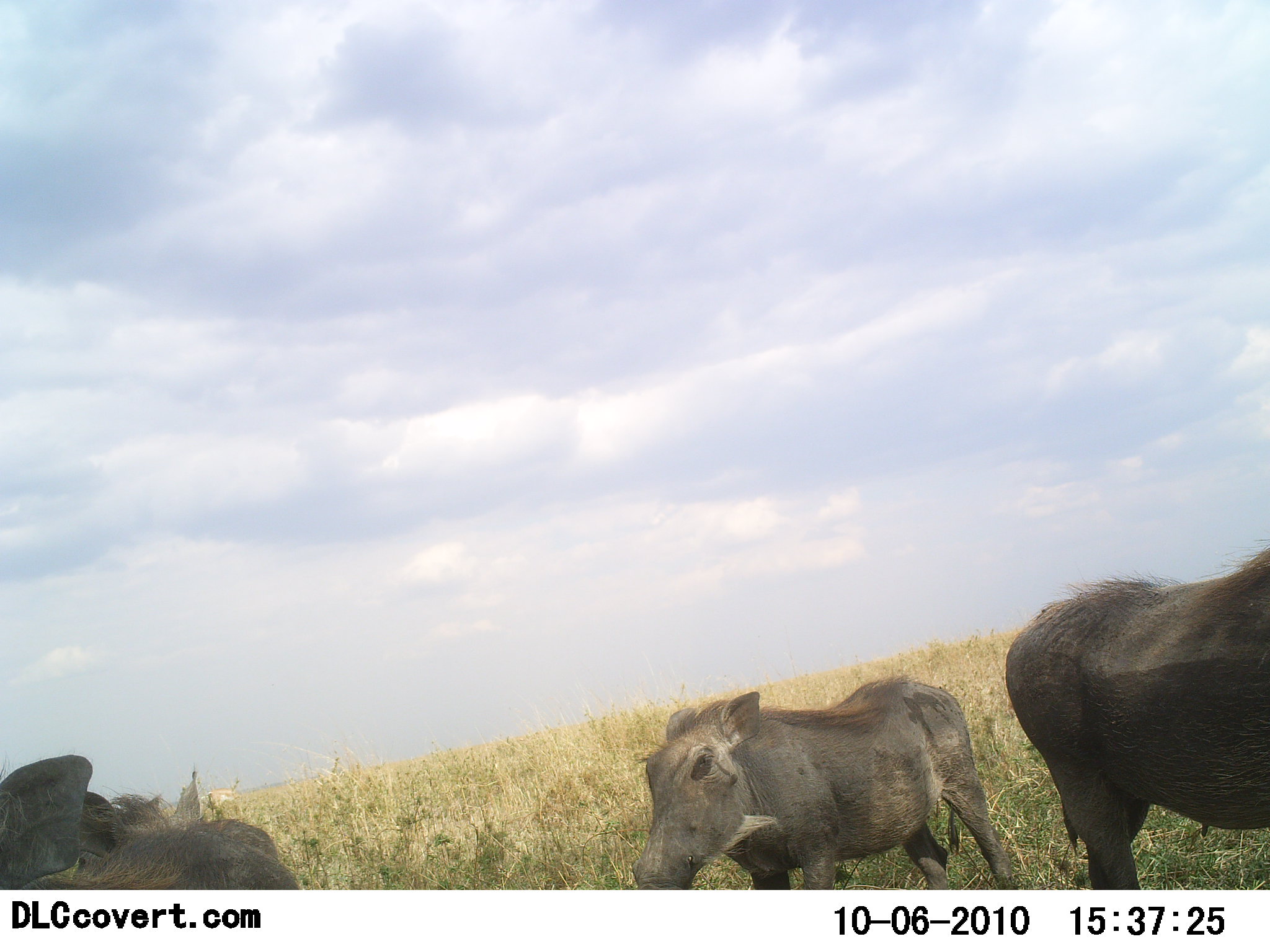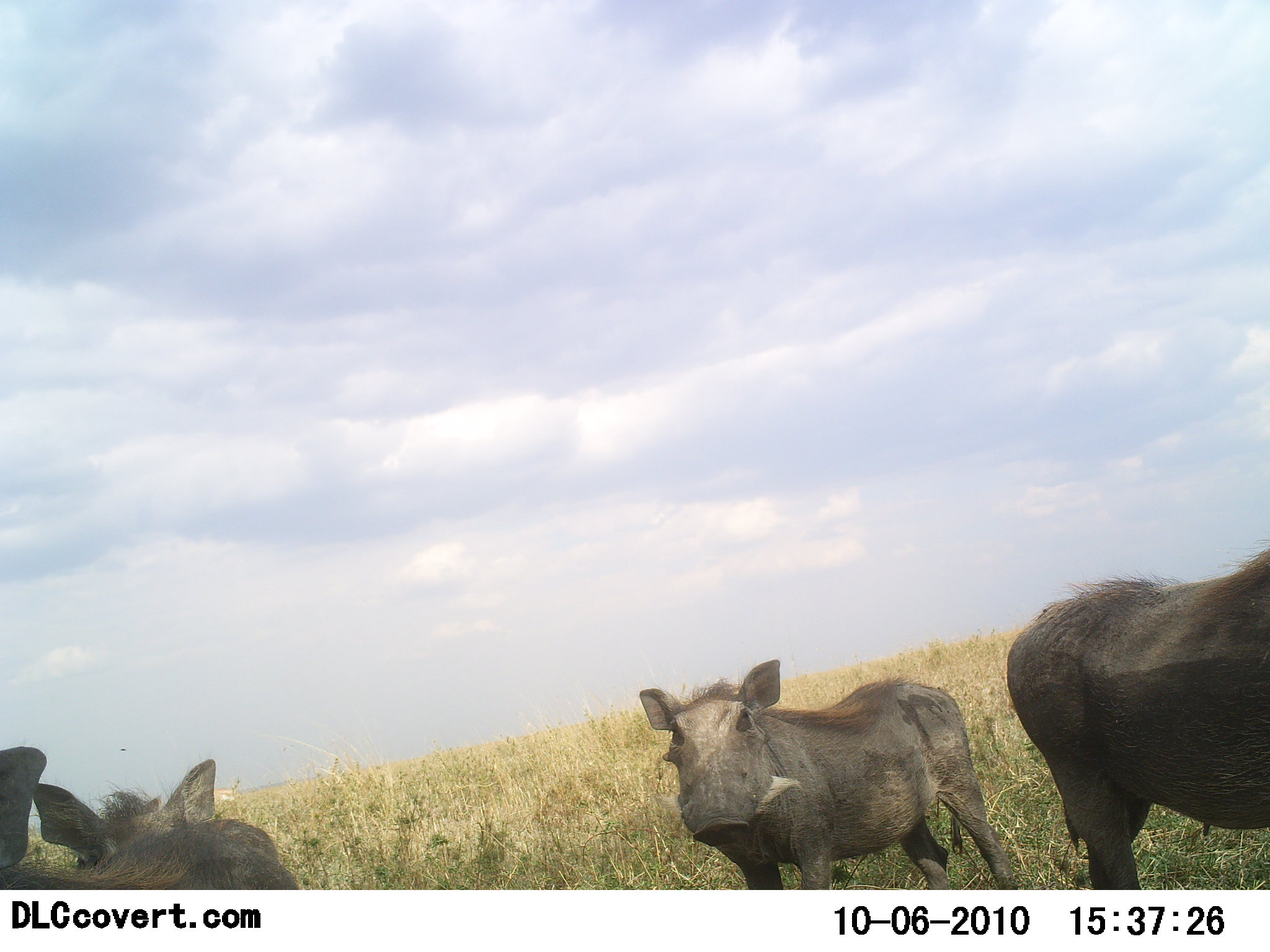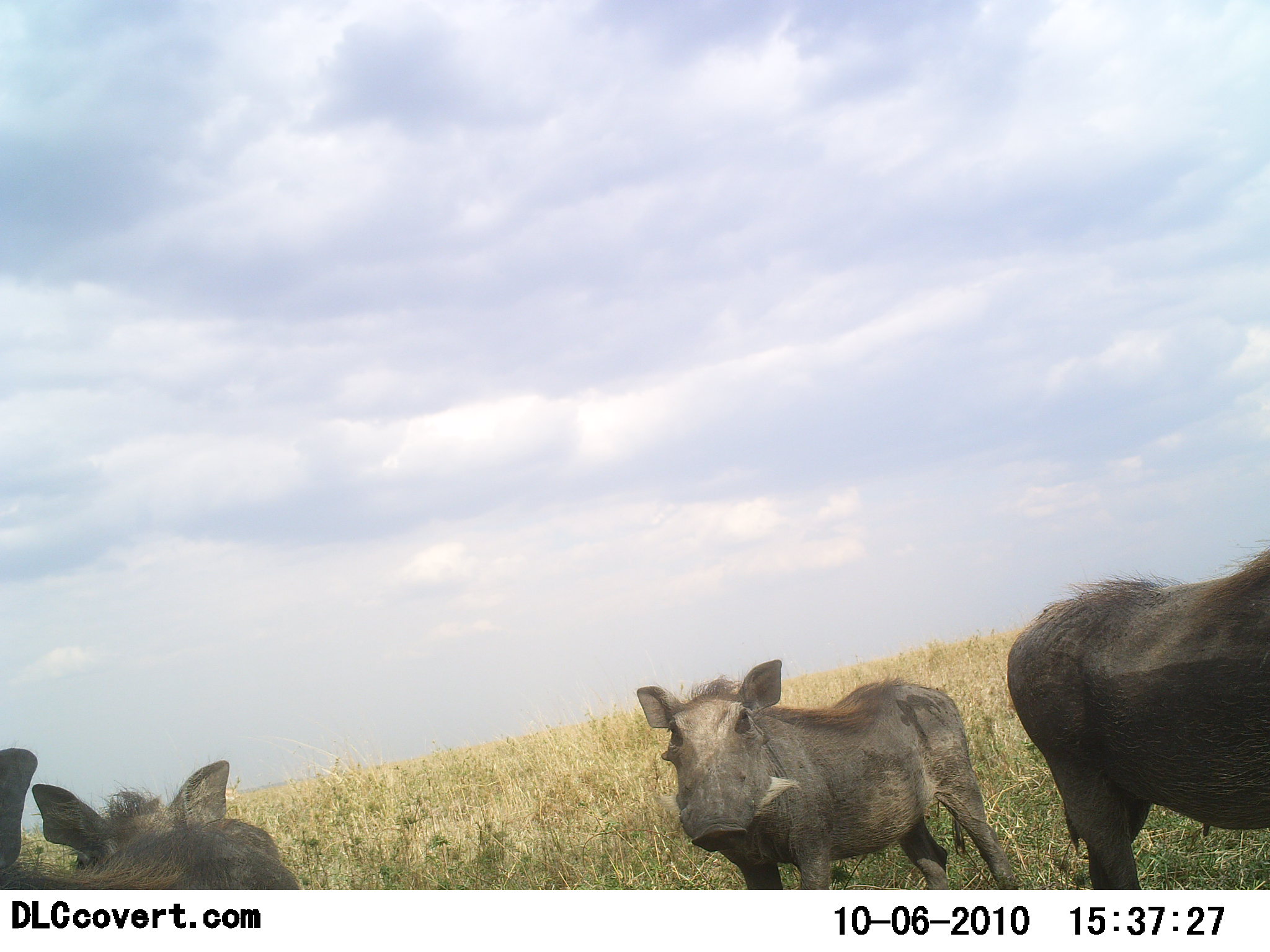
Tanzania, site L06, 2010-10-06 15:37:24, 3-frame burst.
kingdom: Animalia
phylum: Chordata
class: Mammalia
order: Artiodactyla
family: Suidae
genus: Phacochoerus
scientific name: Phacochoerus africanus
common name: warthog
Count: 4.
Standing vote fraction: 87%.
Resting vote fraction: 7%.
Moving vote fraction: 13%.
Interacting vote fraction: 0%.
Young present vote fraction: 0%.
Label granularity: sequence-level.